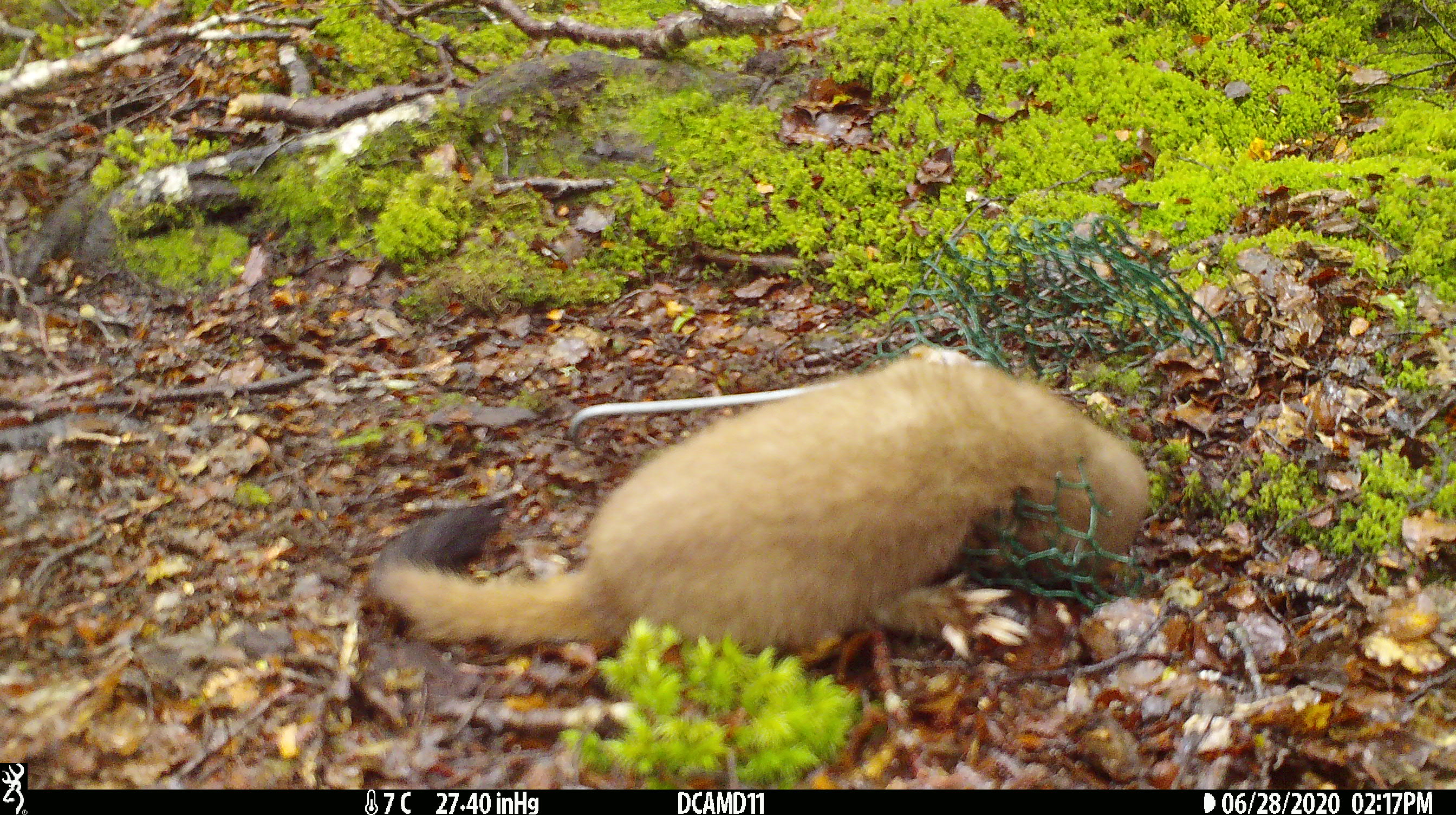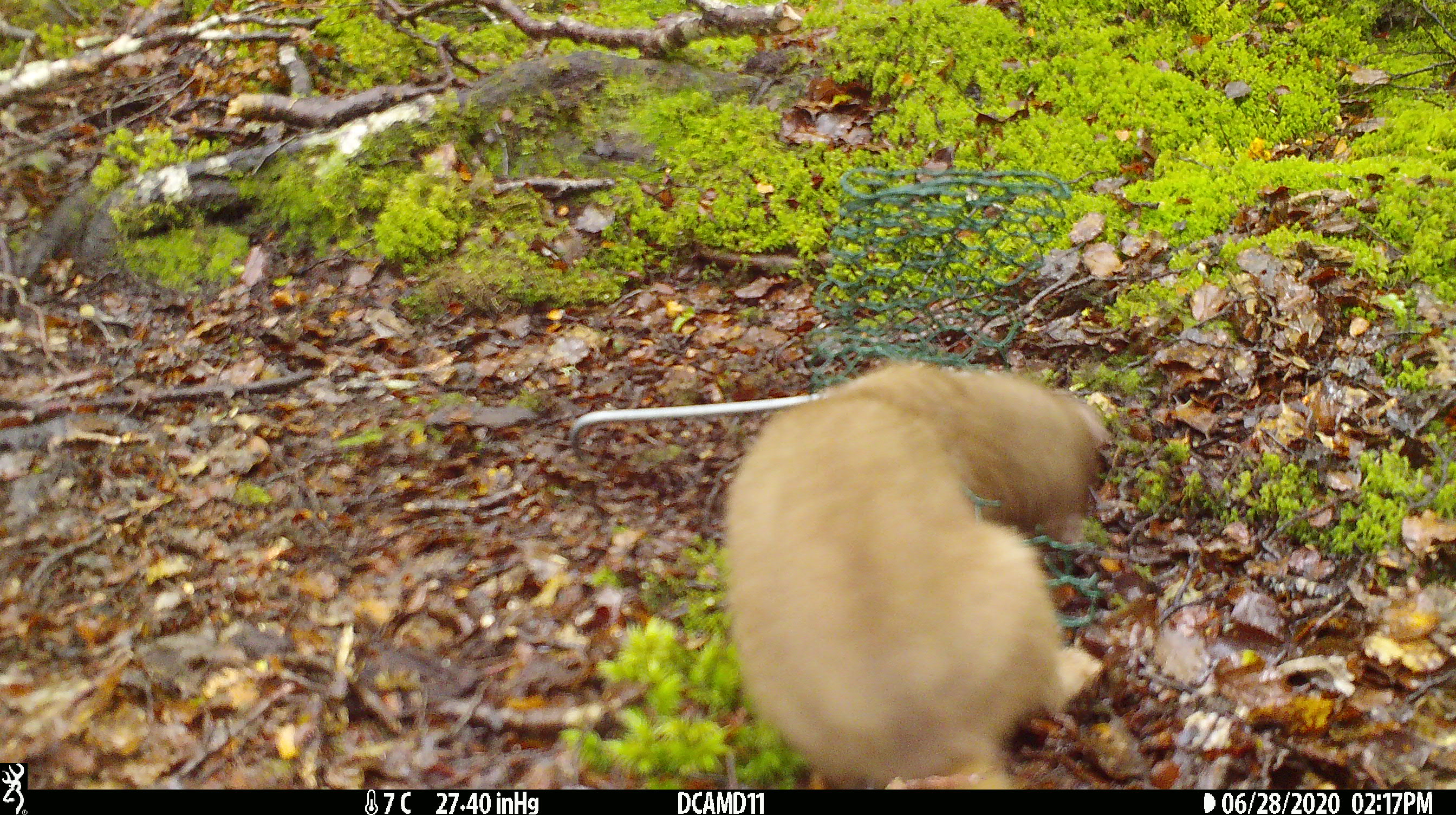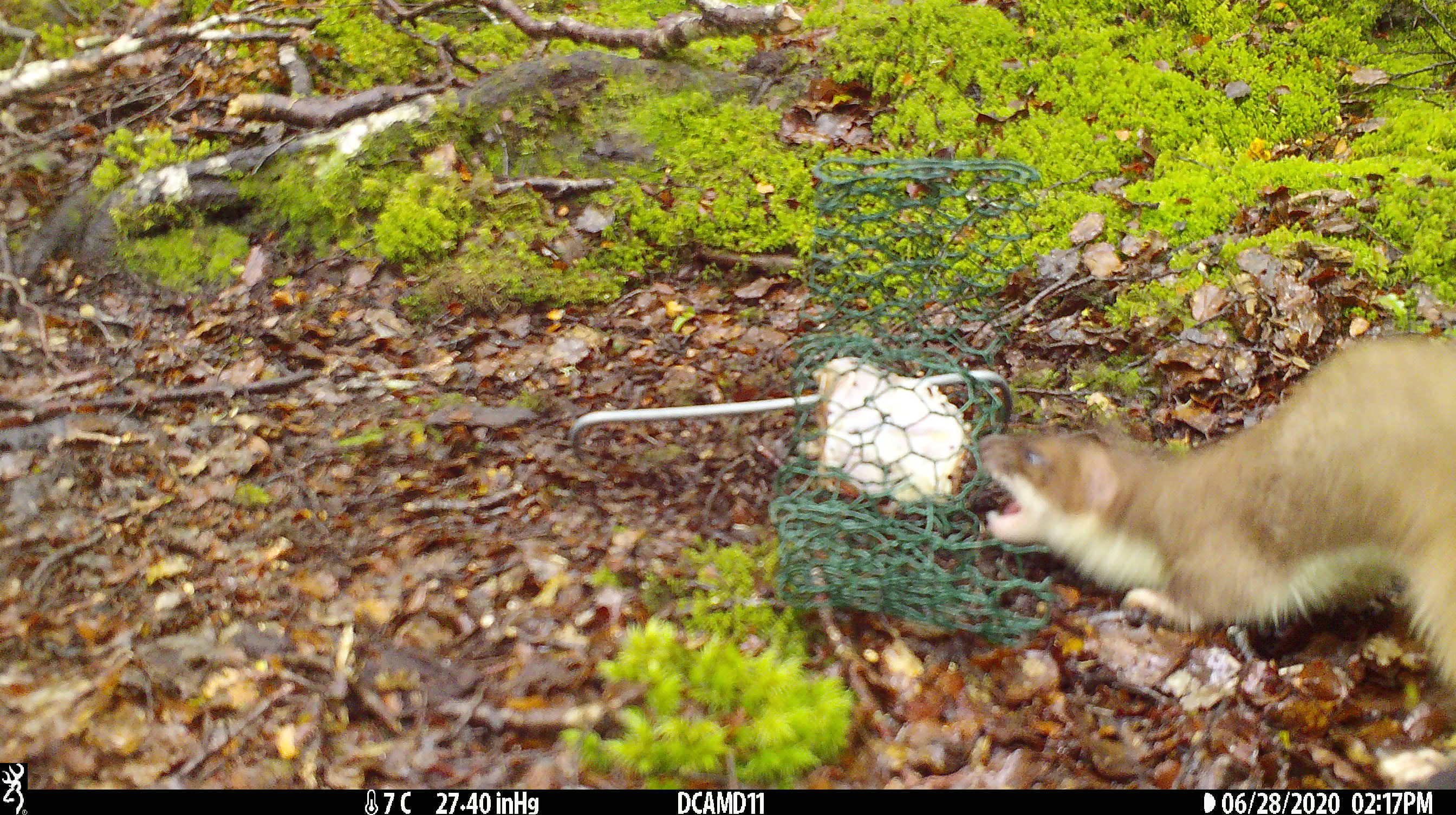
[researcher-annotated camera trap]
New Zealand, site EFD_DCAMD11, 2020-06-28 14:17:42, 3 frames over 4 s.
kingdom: Animalia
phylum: Chordata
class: Mammalia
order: Carnivora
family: Mustelidae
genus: Mustela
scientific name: Mustela erminea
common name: stoat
Stoat (Mustela erminea).